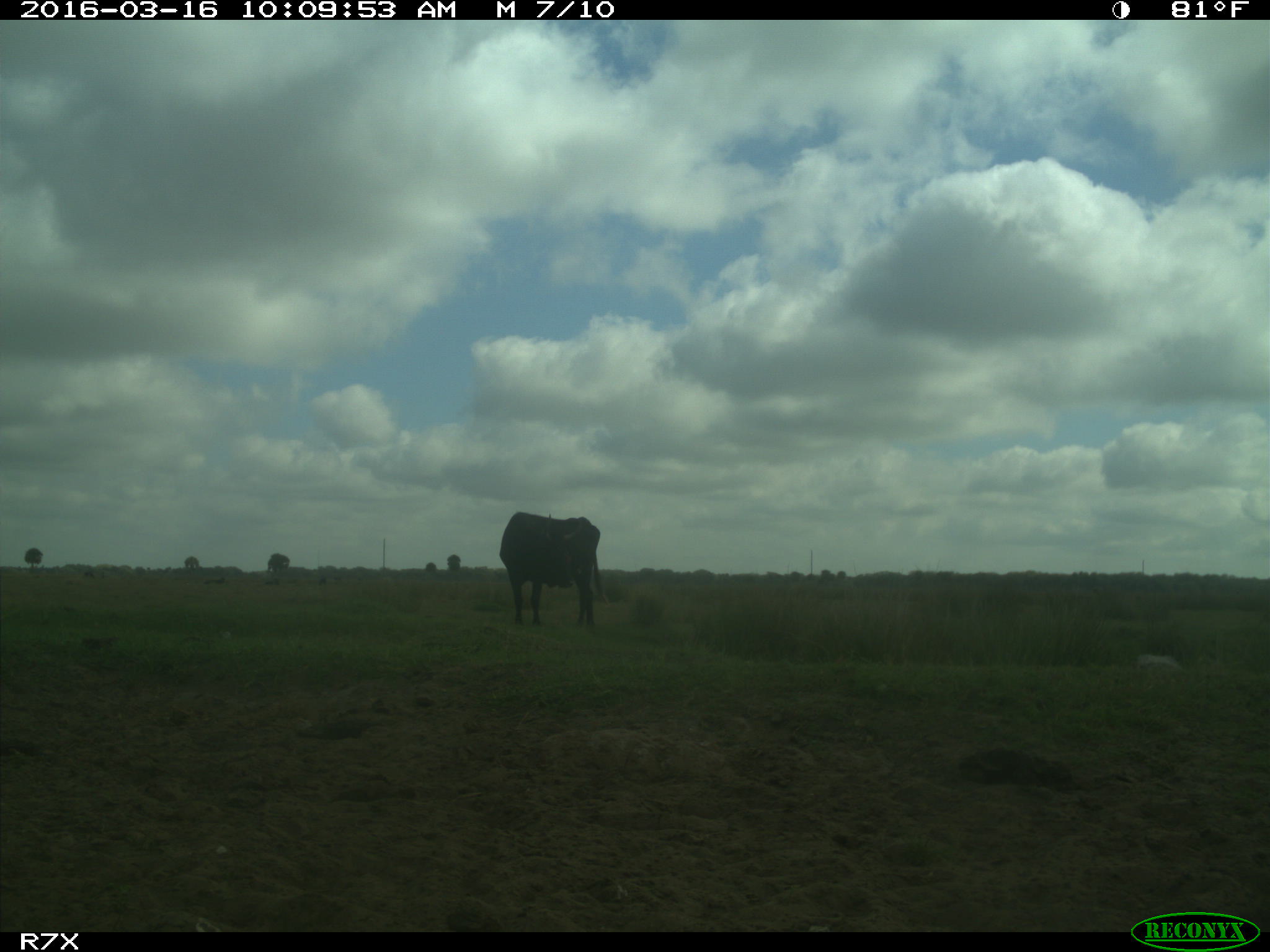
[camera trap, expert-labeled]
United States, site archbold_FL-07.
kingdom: Animalia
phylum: Chordata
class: Mammalia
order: Artiodactyla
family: Bovidae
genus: Bos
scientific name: Bos taurus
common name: domestic cow